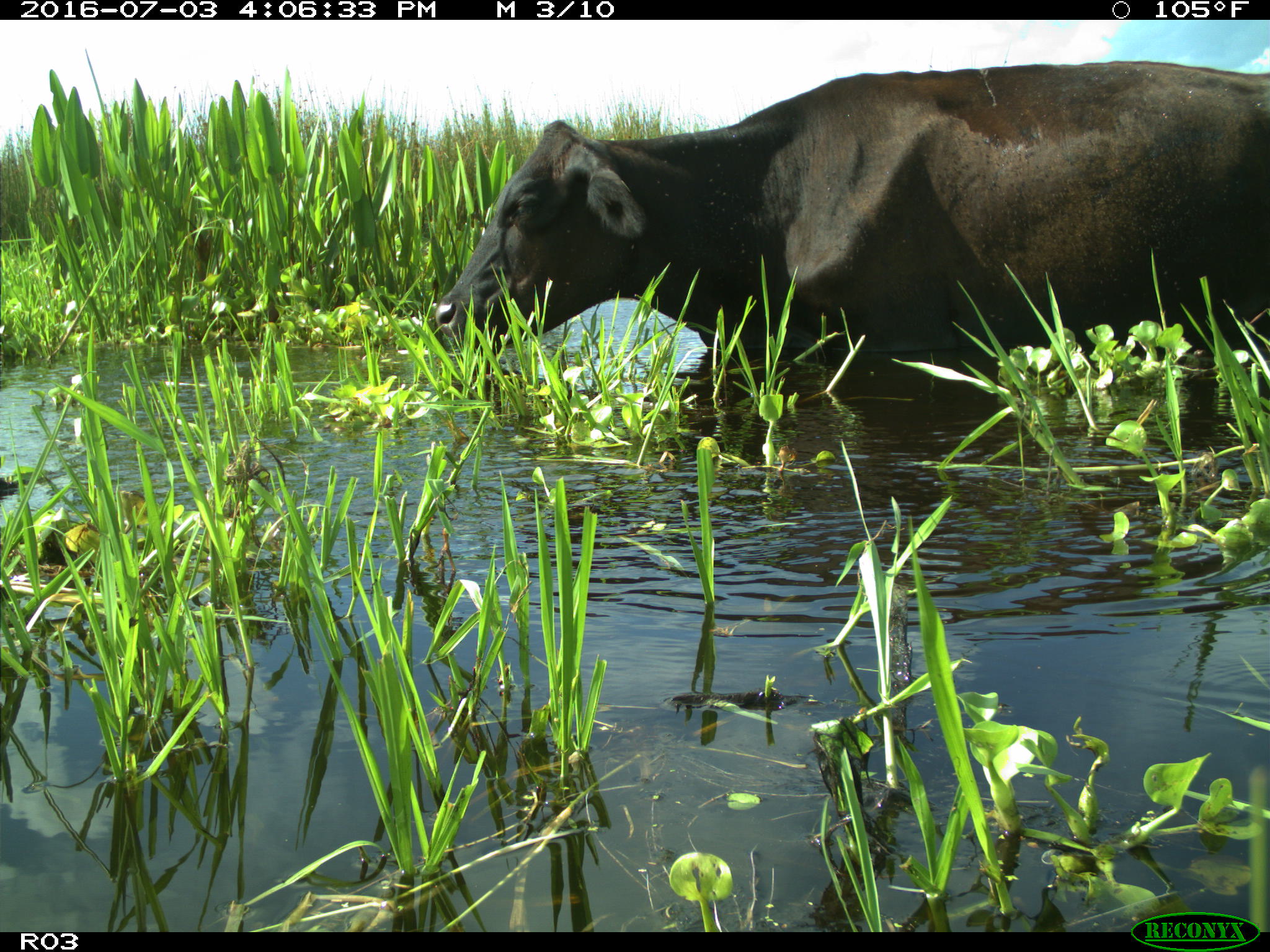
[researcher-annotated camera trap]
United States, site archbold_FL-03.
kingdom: Animalia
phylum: Chordata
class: Mammalia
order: Artiodactyla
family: Bovidae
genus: Bos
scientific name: Bos taurus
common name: domestic cow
Bos taurus (domestic cow).